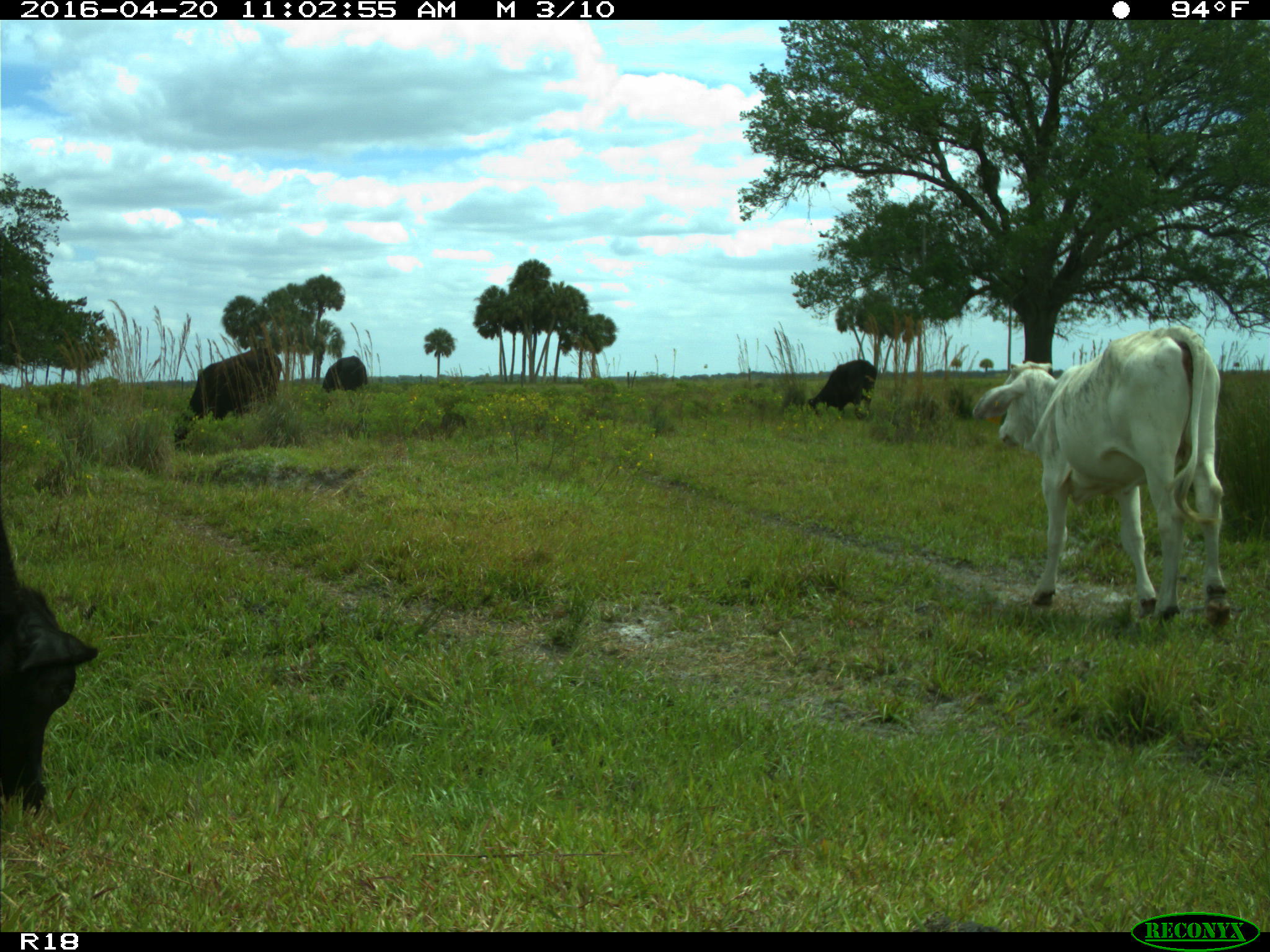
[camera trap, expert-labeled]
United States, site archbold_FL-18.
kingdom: Animalia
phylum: Chordata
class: Mammalia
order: Artiodactyla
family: Bovidae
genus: Bos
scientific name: Bos taurus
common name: domestic cow